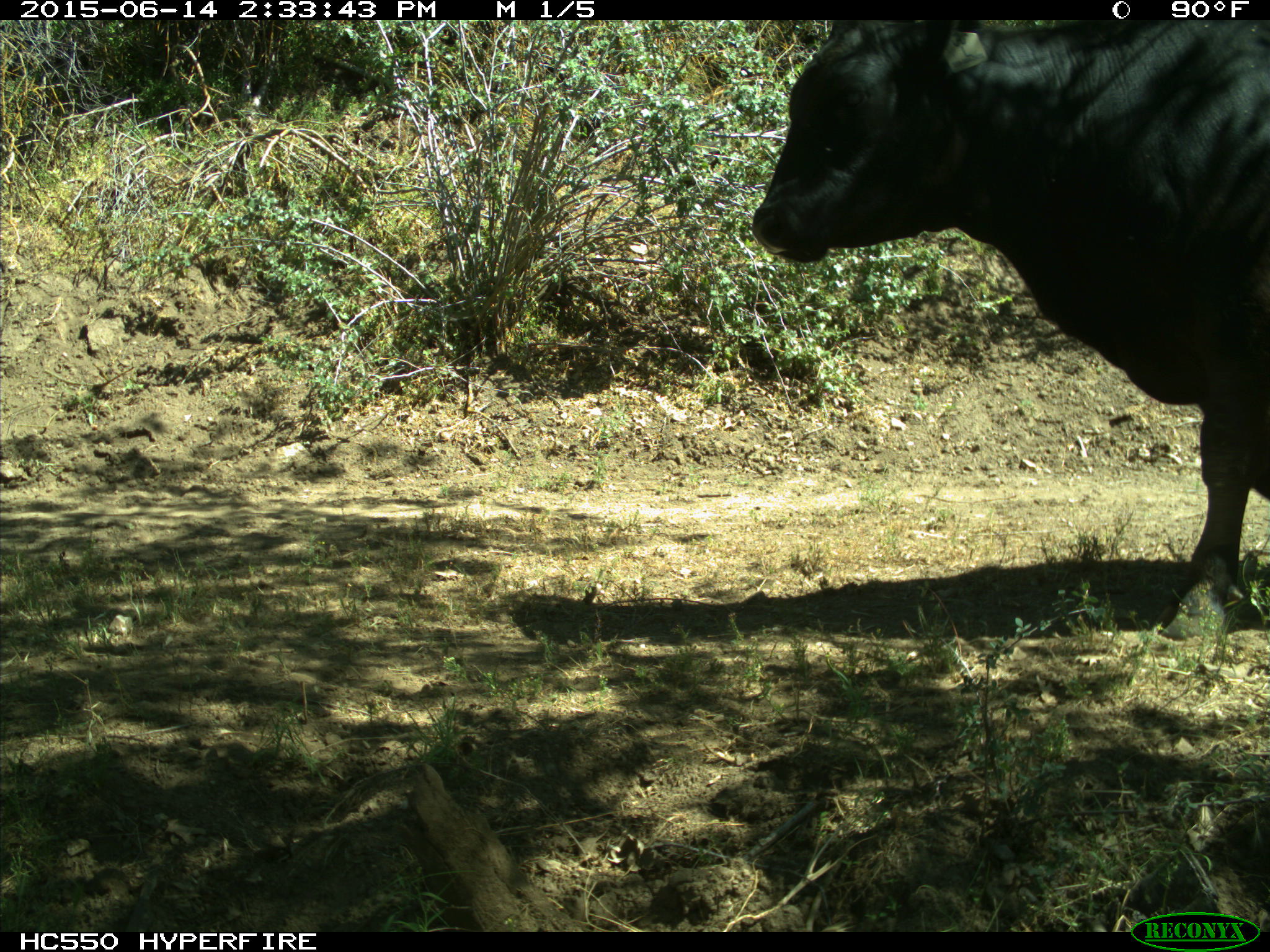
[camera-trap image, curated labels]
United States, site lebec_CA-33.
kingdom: Animalia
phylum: Chordata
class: Mammalia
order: Artiodactyla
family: Bovidae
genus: Bos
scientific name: Bos taurus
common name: domestic cow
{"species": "Bos taurus (domestic cow)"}